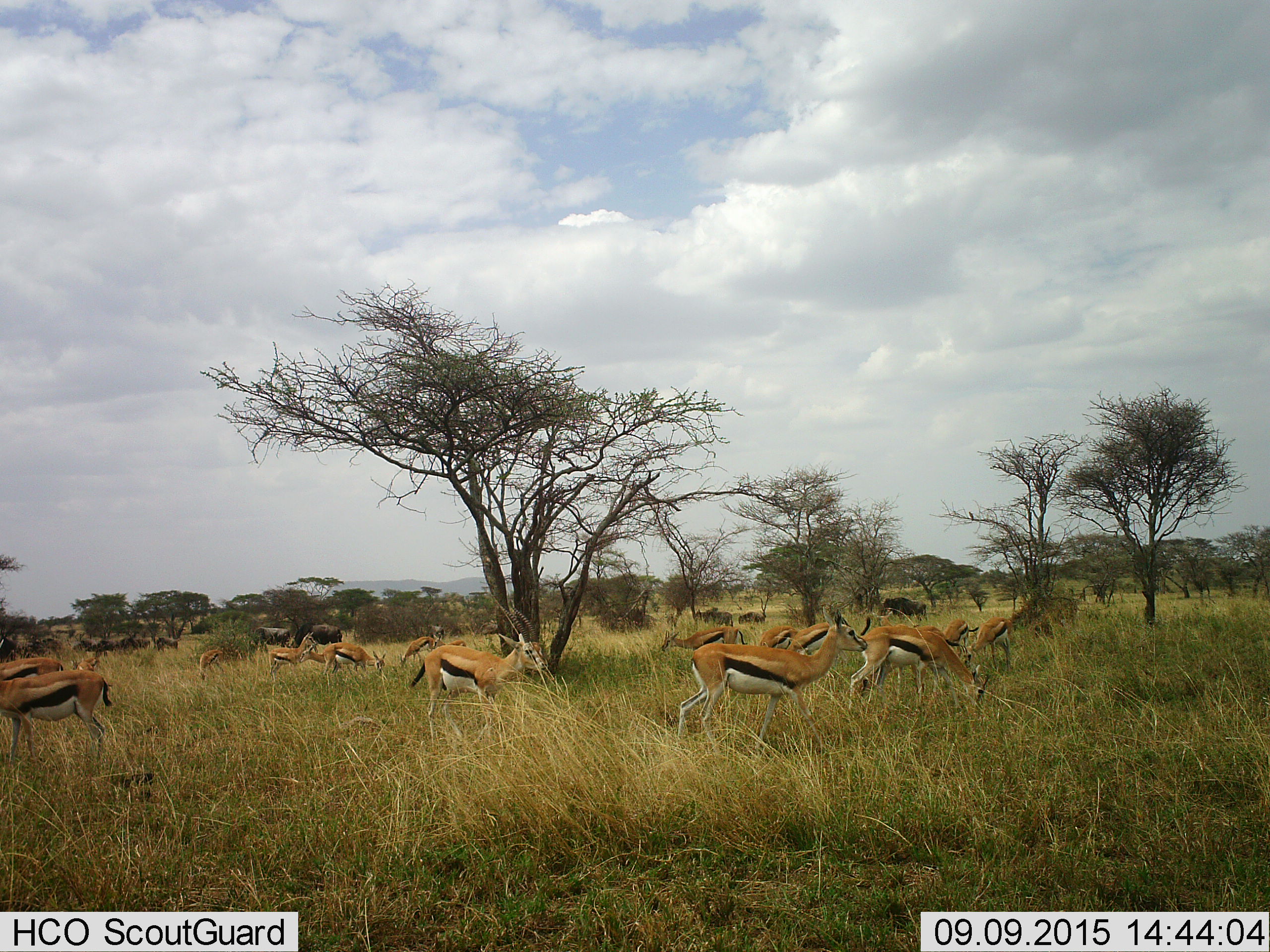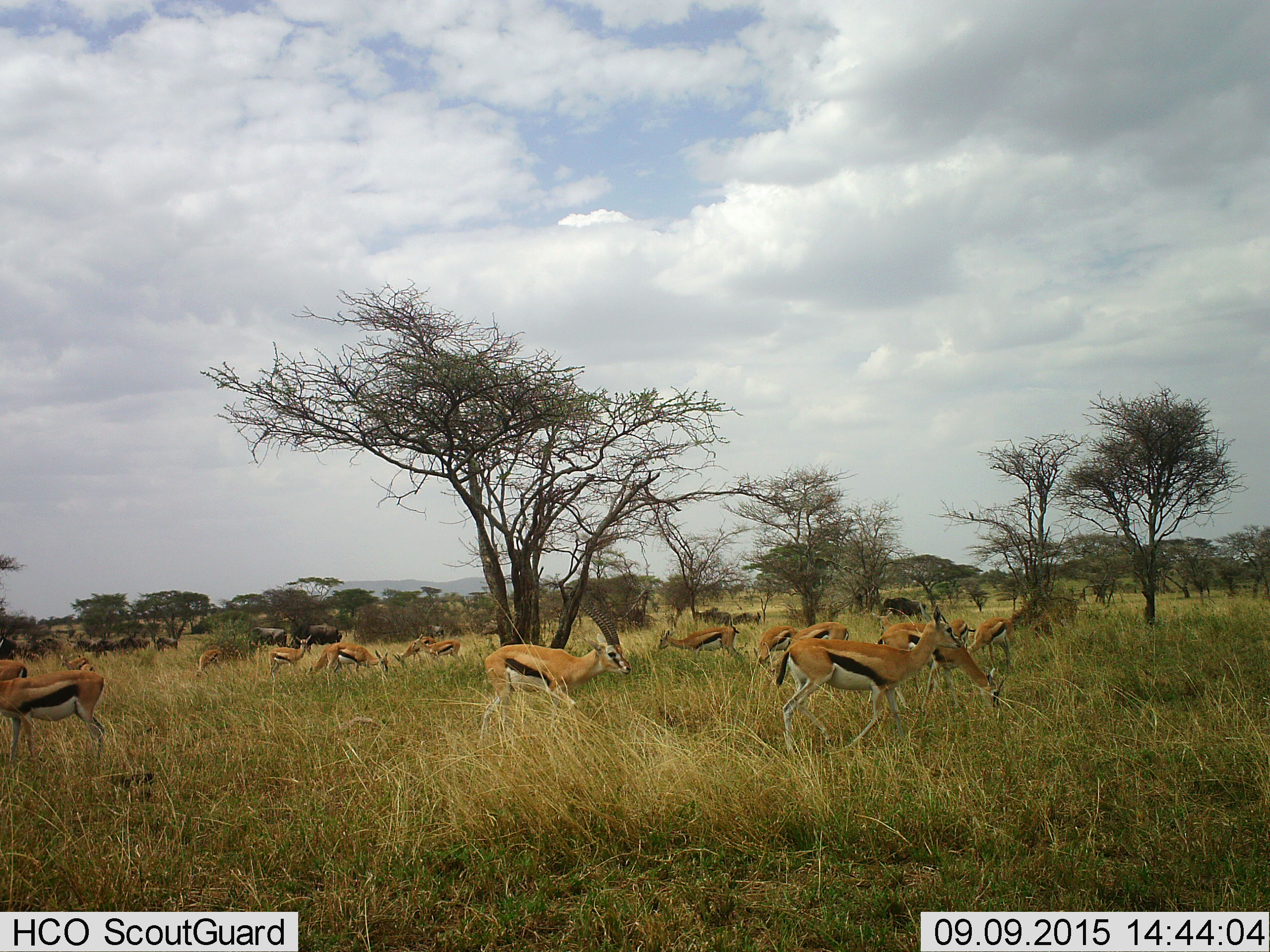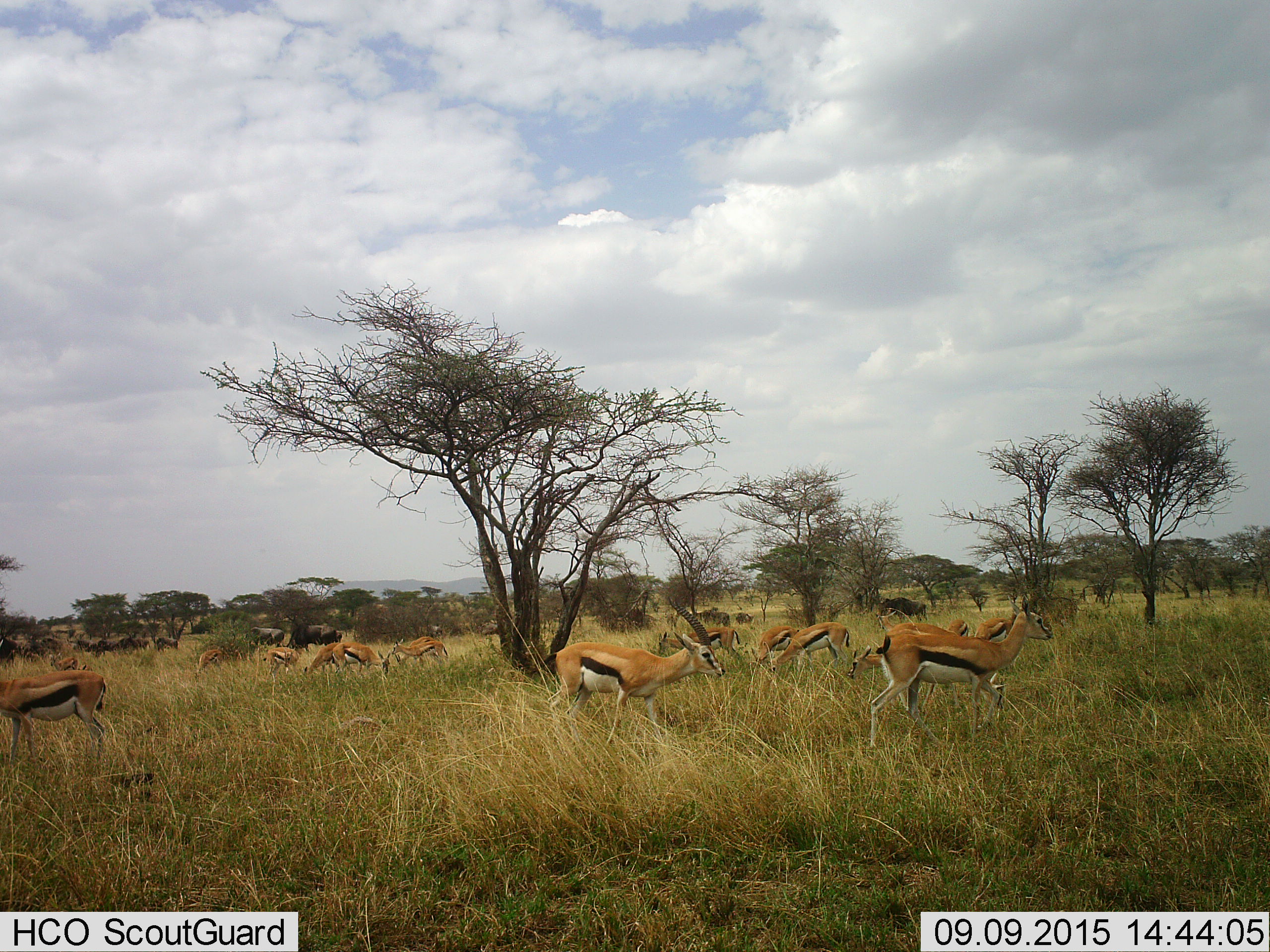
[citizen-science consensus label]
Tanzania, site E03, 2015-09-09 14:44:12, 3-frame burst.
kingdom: Animalia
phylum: Chordata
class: Mammalia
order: Artiodactyla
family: Bovidae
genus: Syncerus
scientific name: Syncerus caffer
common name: cape buffalo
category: buffalo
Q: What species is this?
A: Buffalo (cape buffalo) (Syncerus caffer).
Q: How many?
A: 11-50.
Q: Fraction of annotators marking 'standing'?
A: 38%.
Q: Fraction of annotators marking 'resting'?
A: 0%.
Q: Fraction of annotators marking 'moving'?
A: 62%.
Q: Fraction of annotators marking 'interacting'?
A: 12%.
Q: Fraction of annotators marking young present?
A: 0%.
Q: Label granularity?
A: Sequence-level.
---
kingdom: Animalia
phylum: Chordata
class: Mammalia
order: Artiodactyla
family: Bovidae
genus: Eudorcas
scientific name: Eudorcas thomsonii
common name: thomson's gazelle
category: gazellethomsons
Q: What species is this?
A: Gazellethomsons (thomson's gazelle) (Eudorcas thomsonii).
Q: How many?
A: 11-50.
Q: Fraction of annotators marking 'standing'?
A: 62%.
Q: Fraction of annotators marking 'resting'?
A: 0%.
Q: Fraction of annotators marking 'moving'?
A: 75%.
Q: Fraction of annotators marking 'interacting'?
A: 0%.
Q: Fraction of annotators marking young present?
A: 12%.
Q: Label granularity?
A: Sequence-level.